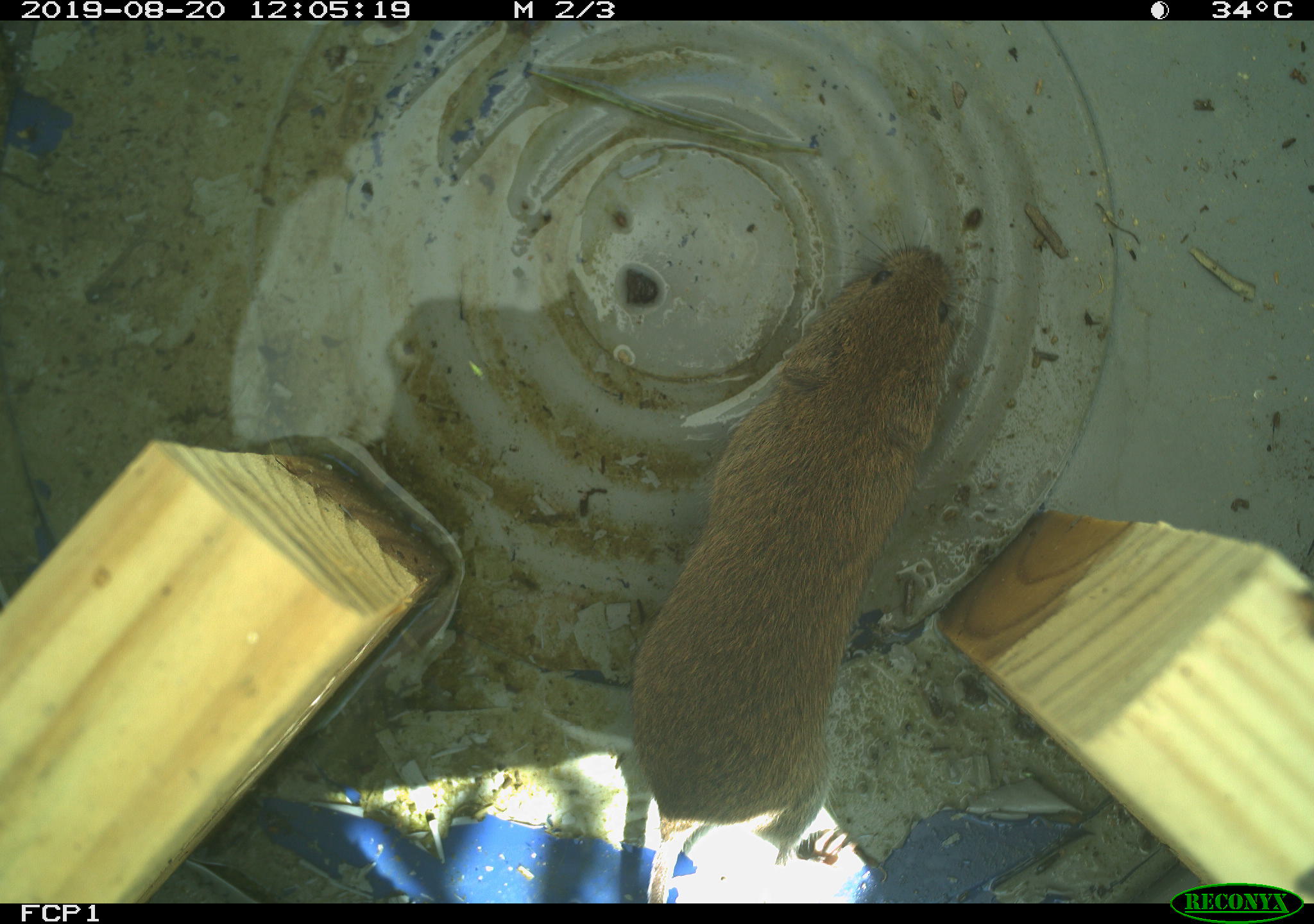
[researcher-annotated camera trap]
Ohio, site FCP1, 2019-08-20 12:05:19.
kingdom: Animalia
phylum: Chordata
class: Mammalia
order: Rodentia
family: Cricetidae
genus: Microtus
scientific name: Microtus pennsylvanicus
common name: meadow vole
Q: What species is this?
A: Meadow vole (Microtus pennsylvanicus).